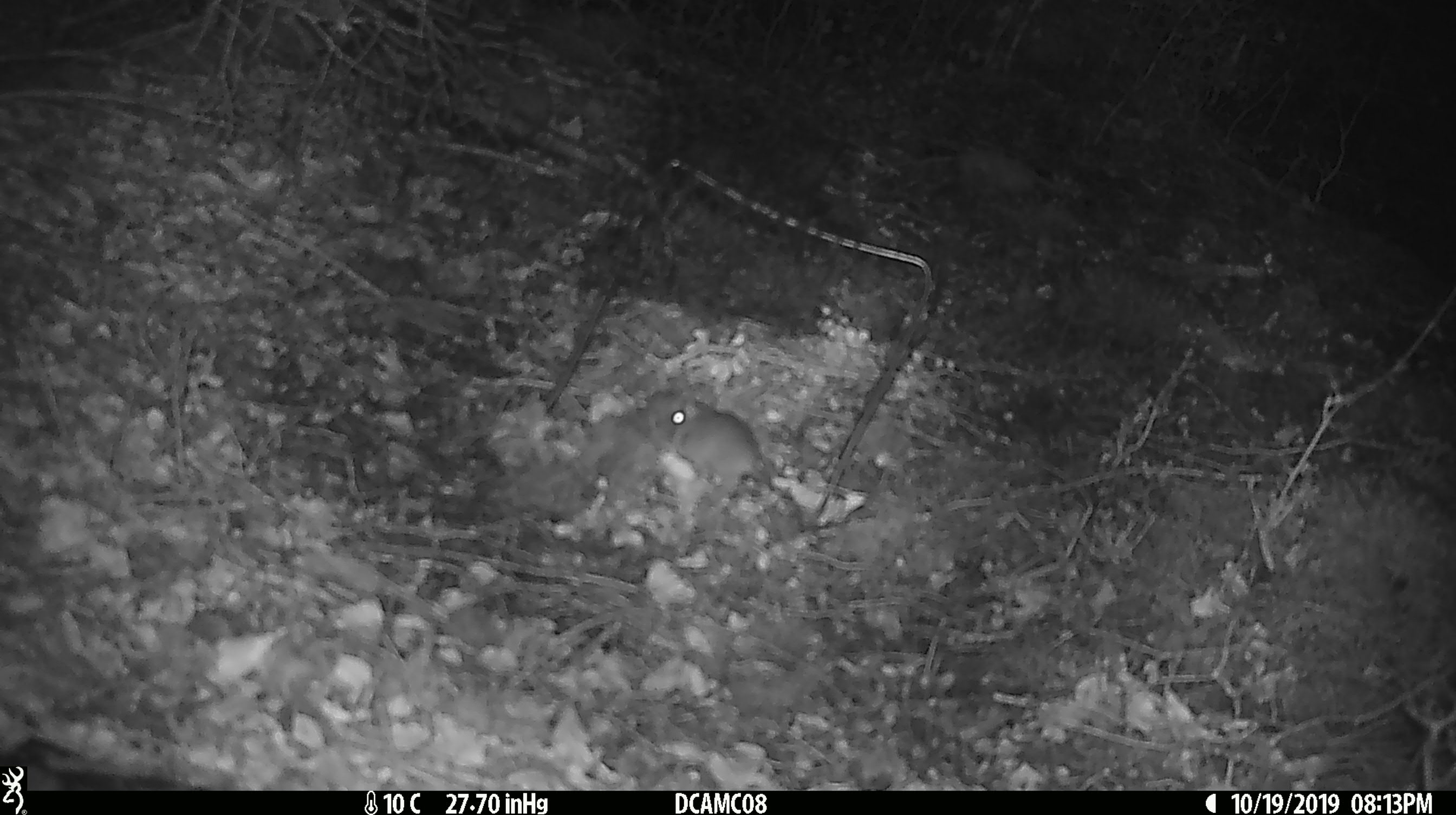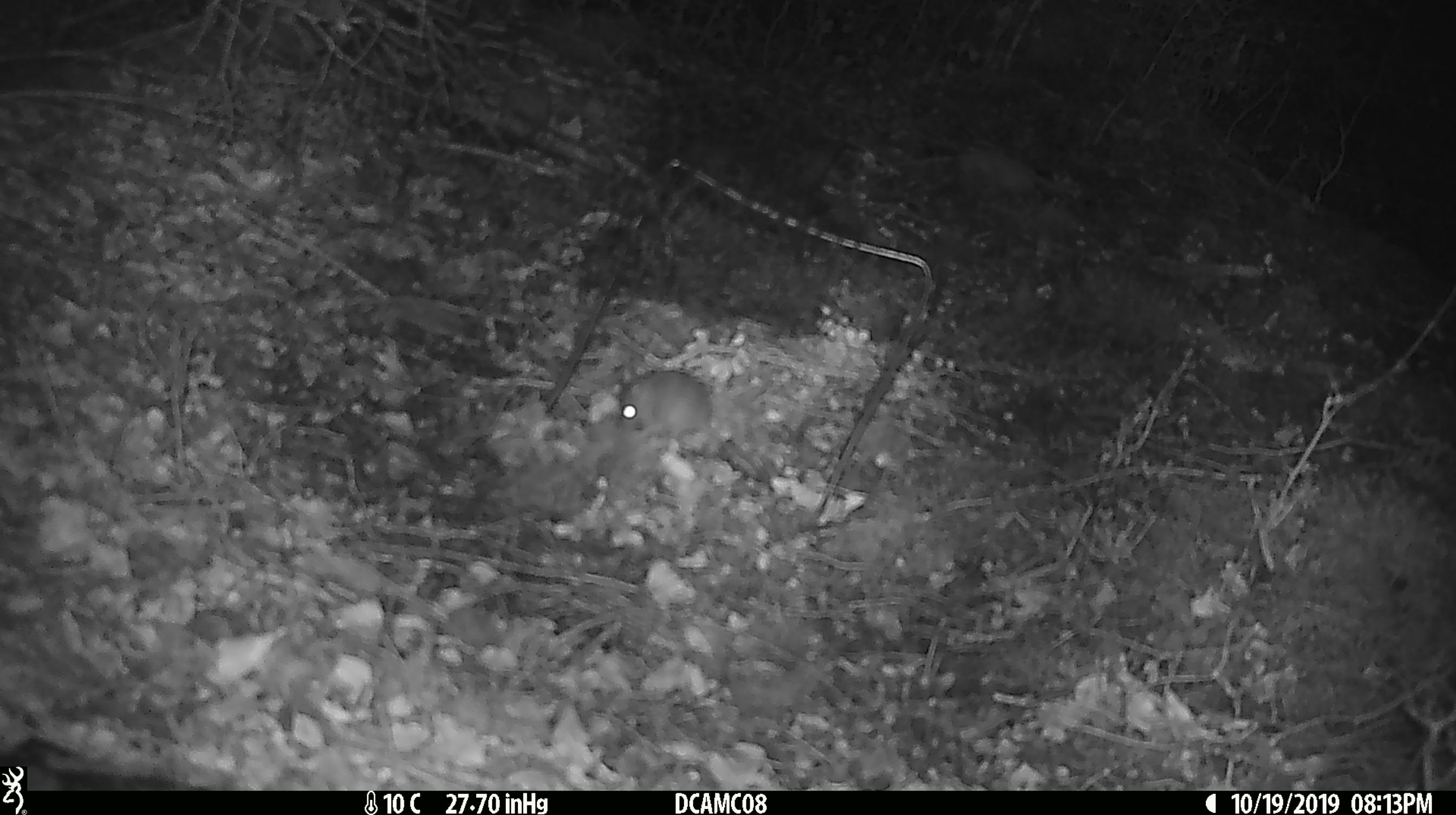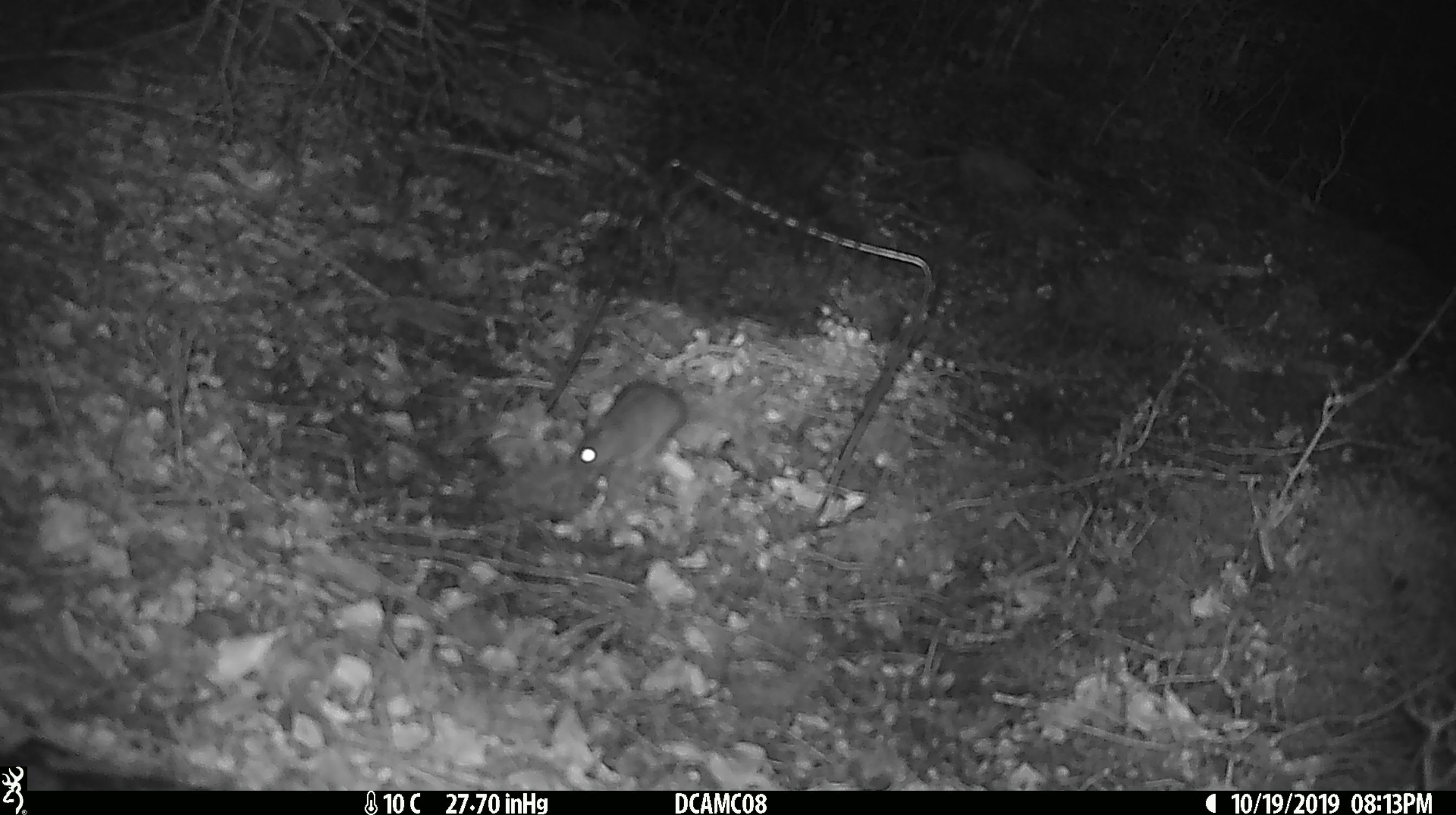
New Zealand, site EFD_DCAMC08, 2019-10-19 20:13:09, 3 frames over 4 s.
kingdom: Animalia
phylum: Chordata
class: Mammalia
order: Rodentia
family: Muridae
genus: Mus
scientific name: Mus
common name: mouse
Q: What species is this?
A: Mouse (Mus).